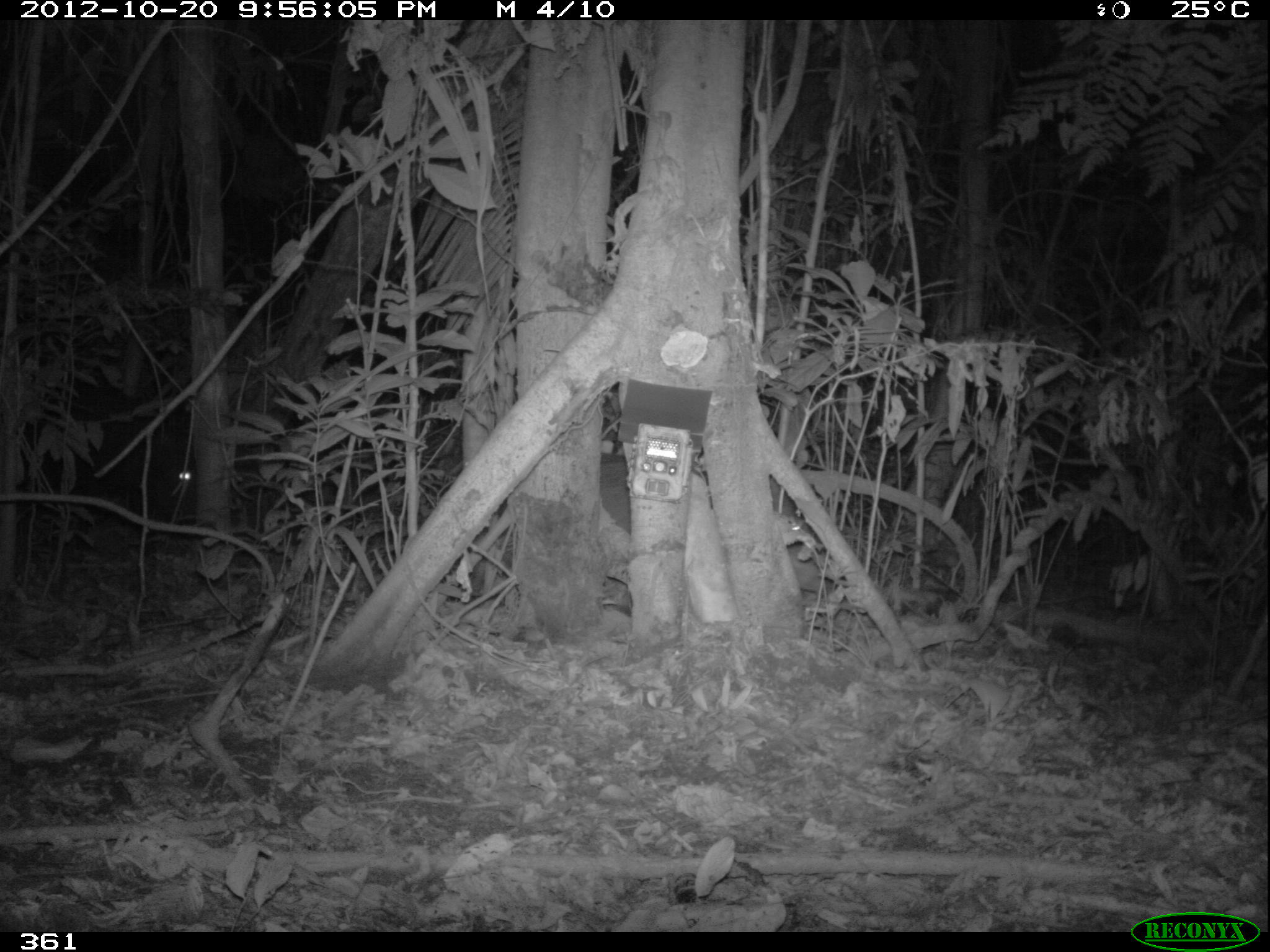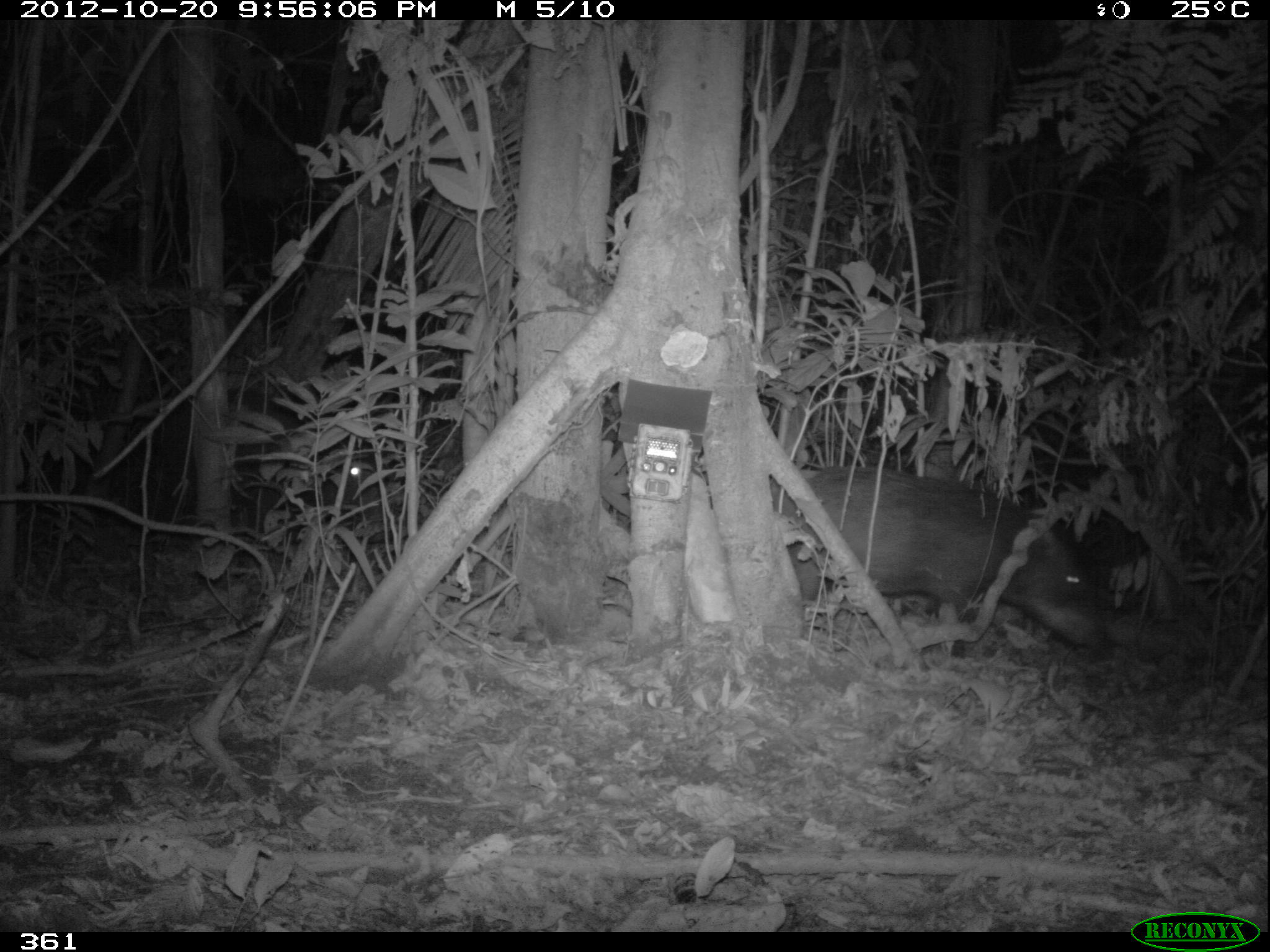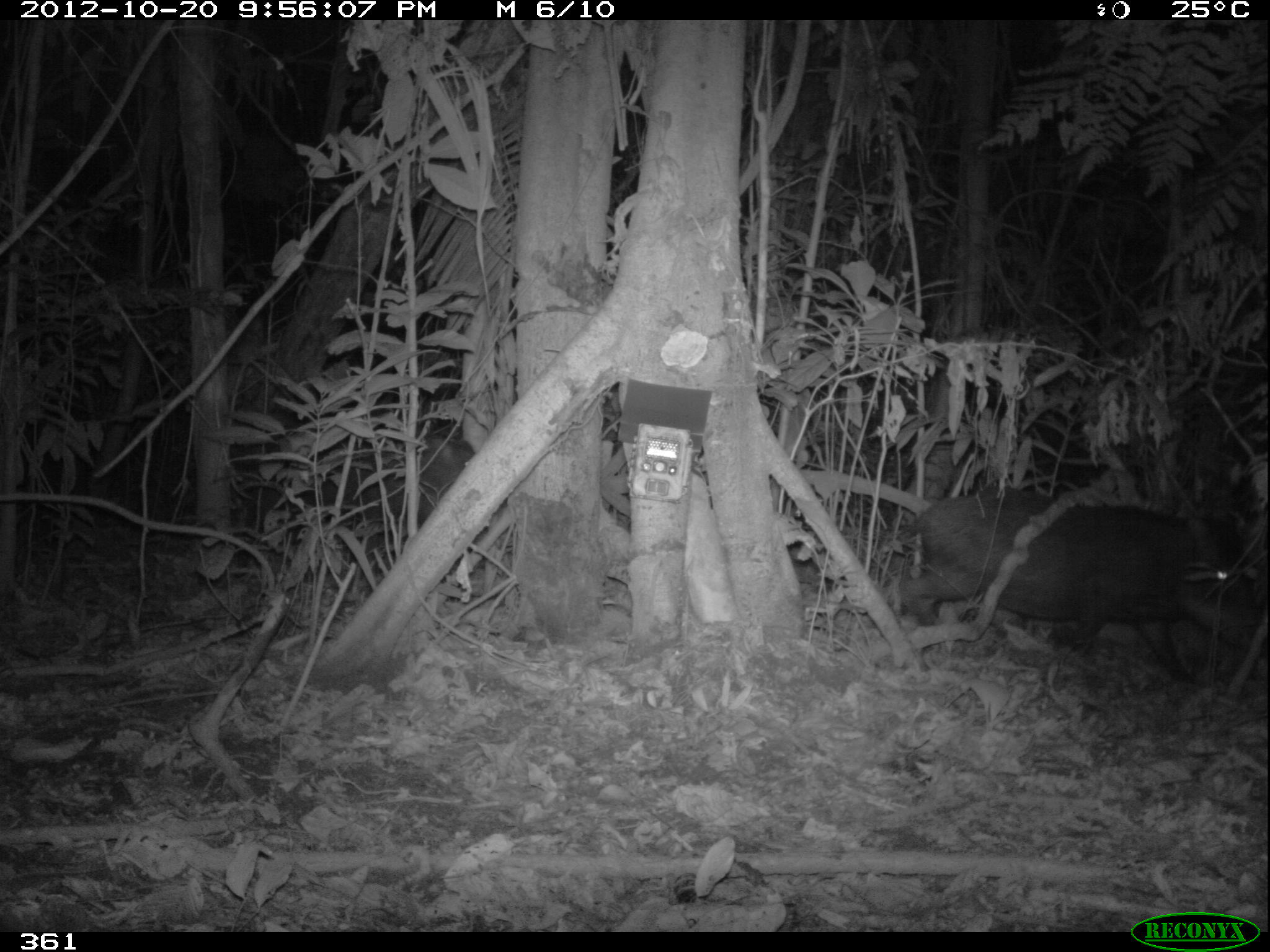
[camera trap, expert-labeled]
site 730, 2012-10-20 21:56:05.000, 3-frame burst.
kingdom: Animalia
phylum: Chordata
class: Mammalia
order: Artiodactyla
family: Tayassuidae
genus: Tayassu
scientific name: Tayassu pecari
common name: white-lipped peccary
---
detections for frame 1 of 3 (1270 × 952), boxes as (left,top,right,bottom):
tayassu pecari: (428,454,812,607); (3,377,209,535)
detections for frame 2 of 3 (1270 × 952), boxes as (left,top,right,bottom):
tayassu pecari: (752,463,1123,658); (89,403,370,556)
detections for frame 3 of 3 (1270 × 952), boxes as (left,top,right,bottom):
tayassu pecari: (883,486,1264,688); (264,422,483,608)